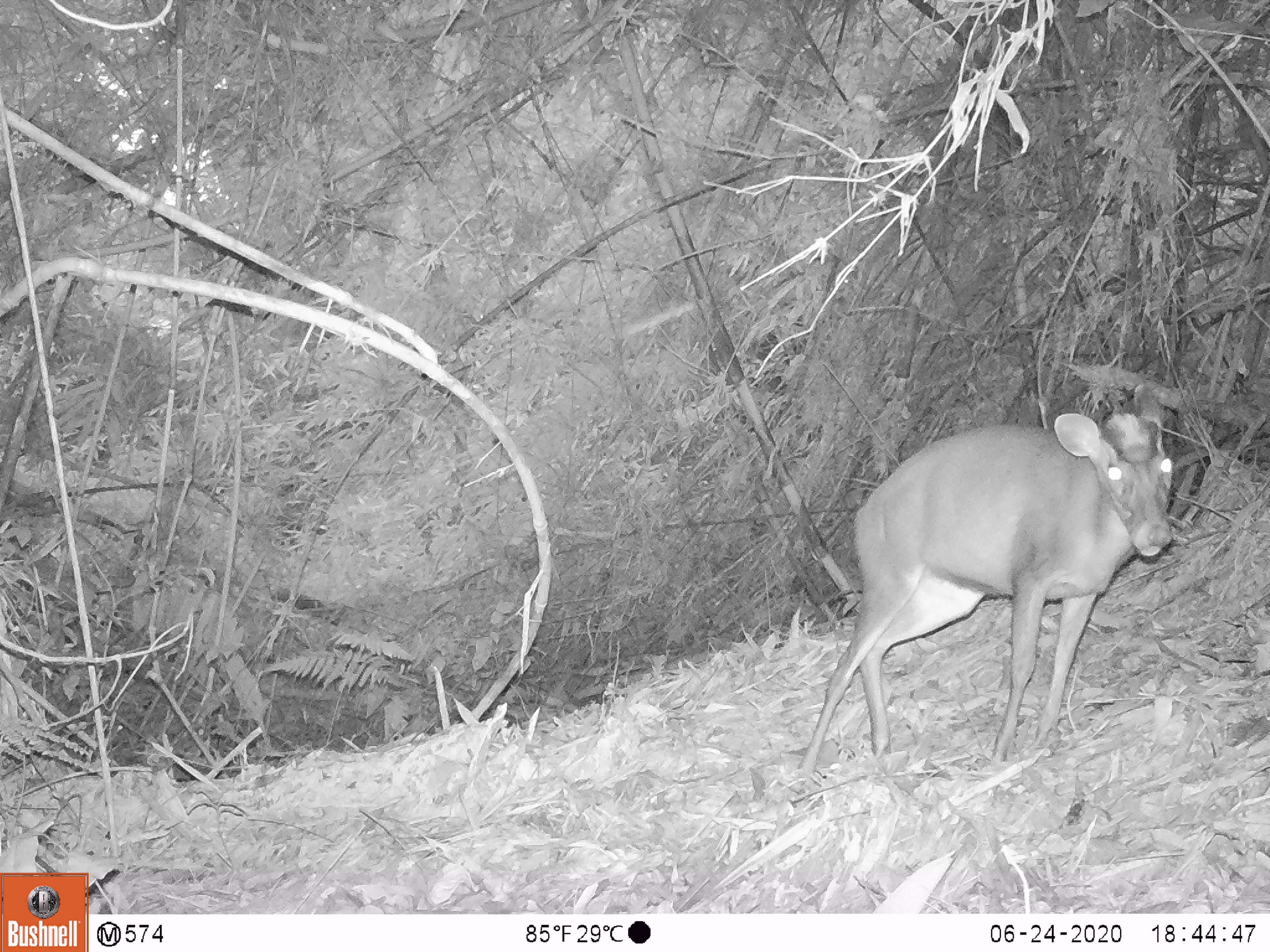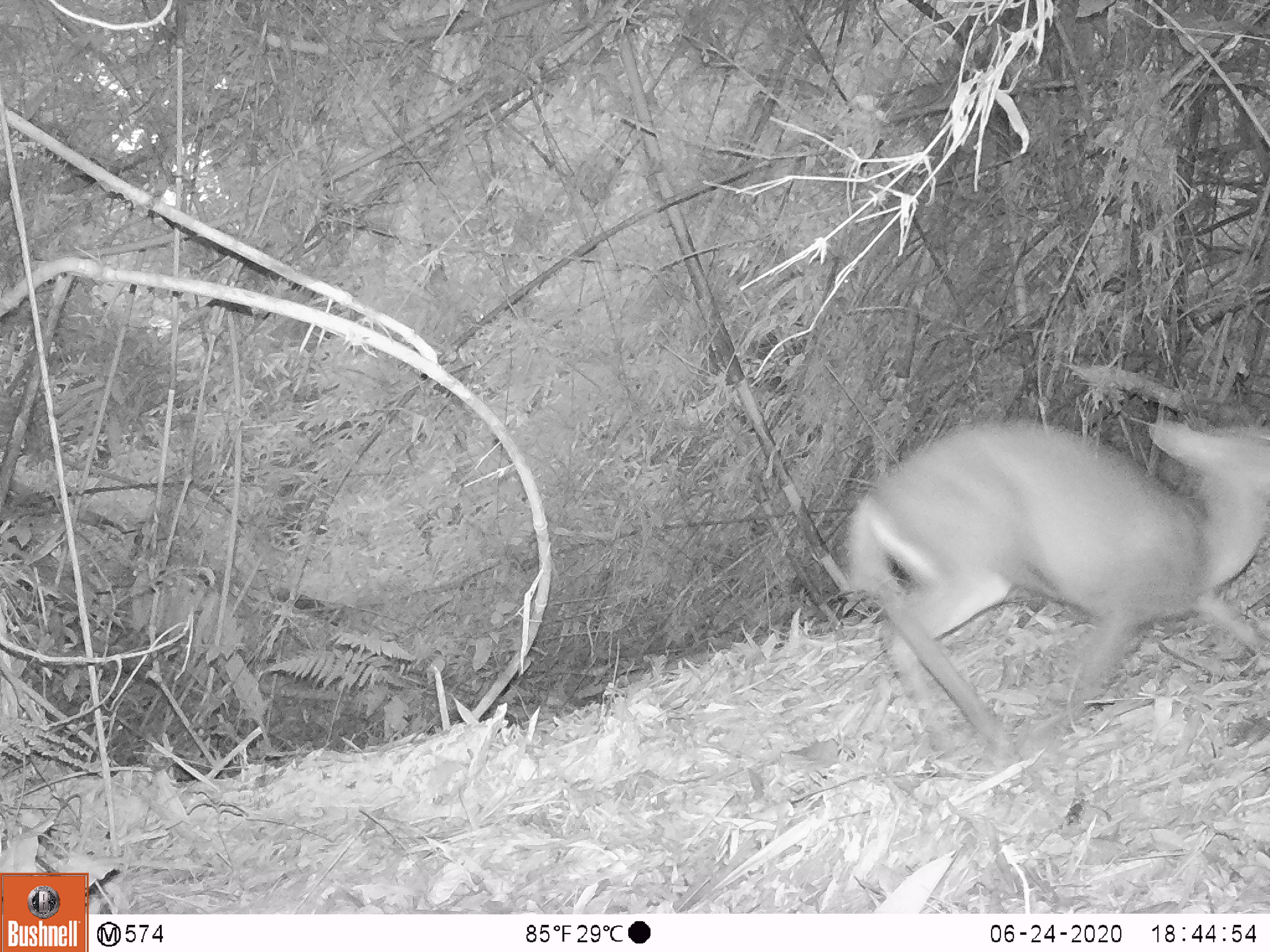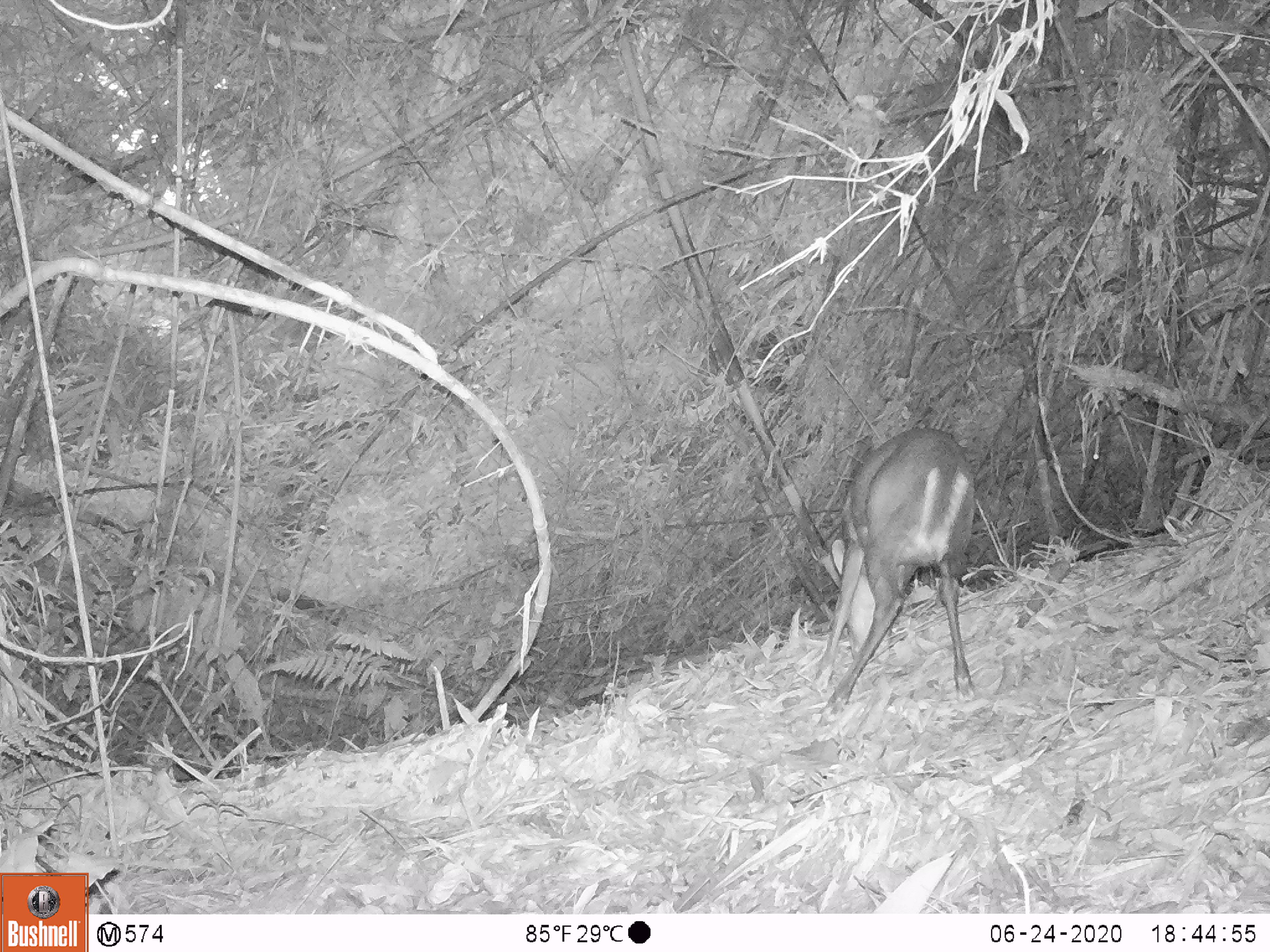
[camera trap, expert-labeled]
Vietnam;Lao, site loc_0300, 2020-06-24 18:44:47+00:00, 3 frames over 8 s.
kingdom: Animalia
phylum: Chordata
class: Mammalia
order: Artiodactyla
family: Cervidae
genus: Muntiacus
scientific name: Muntiacus rooseveltorum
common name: roosevelt's muntjac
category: roosevelts muntjac group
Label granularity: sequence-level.